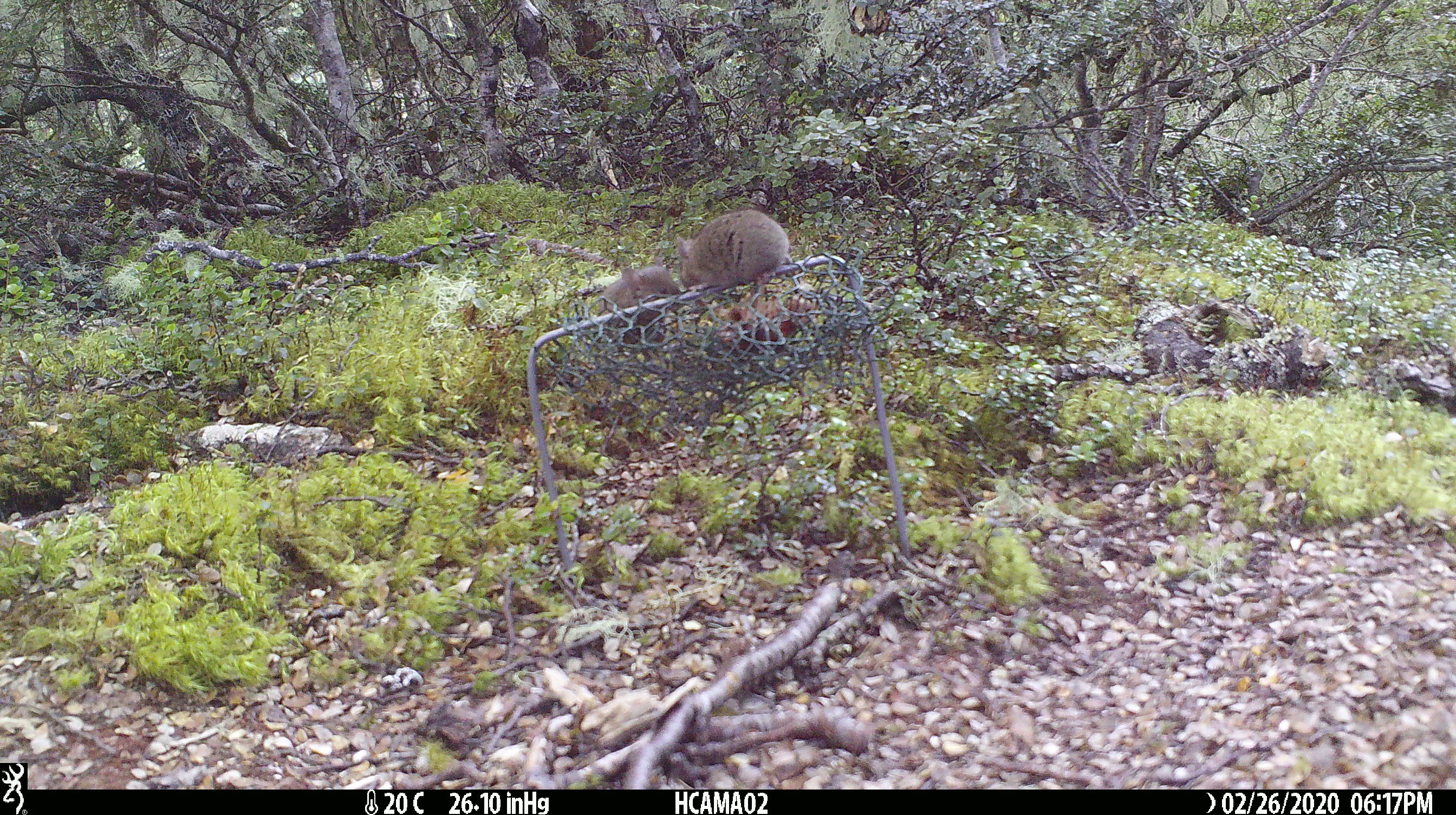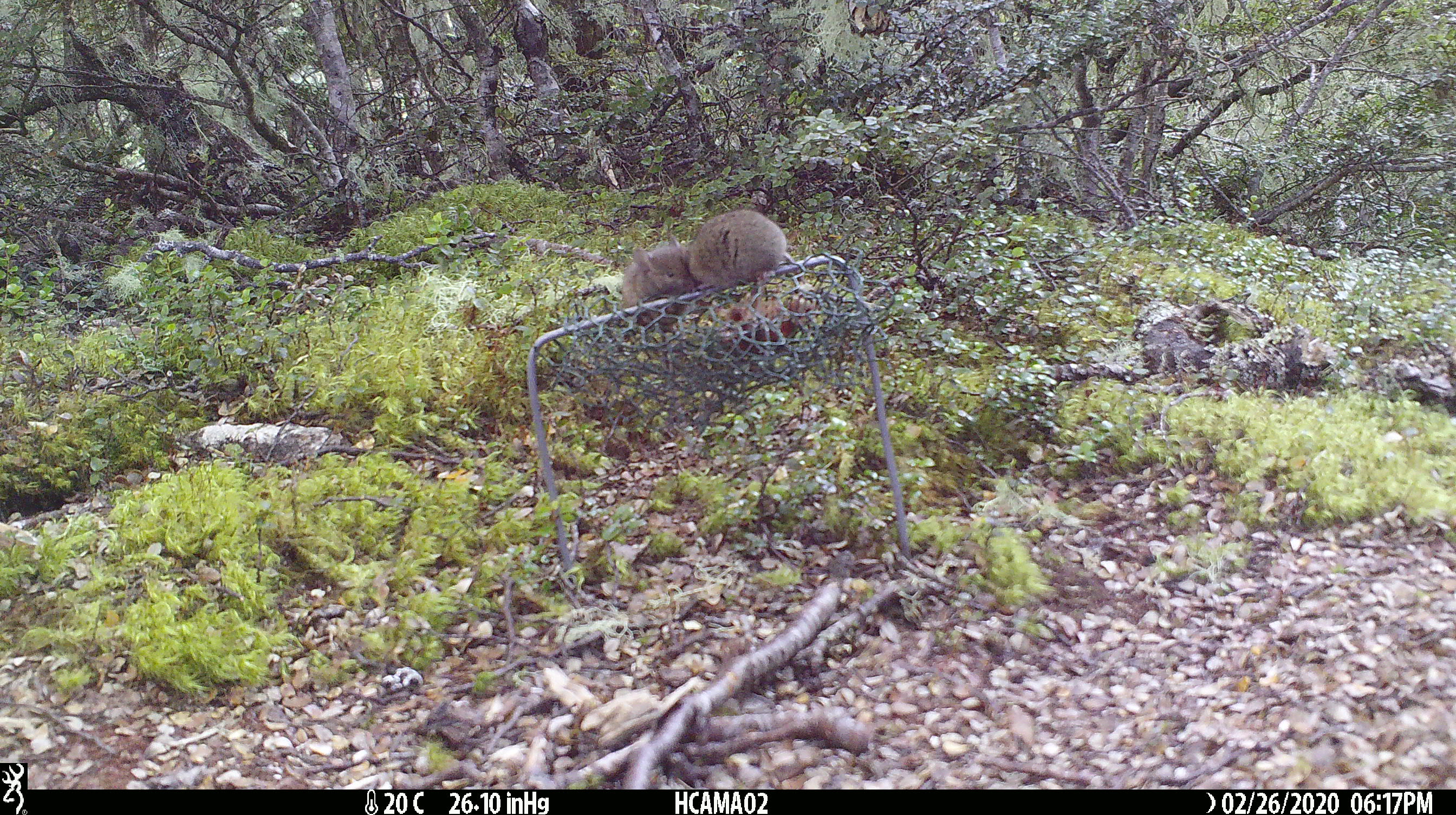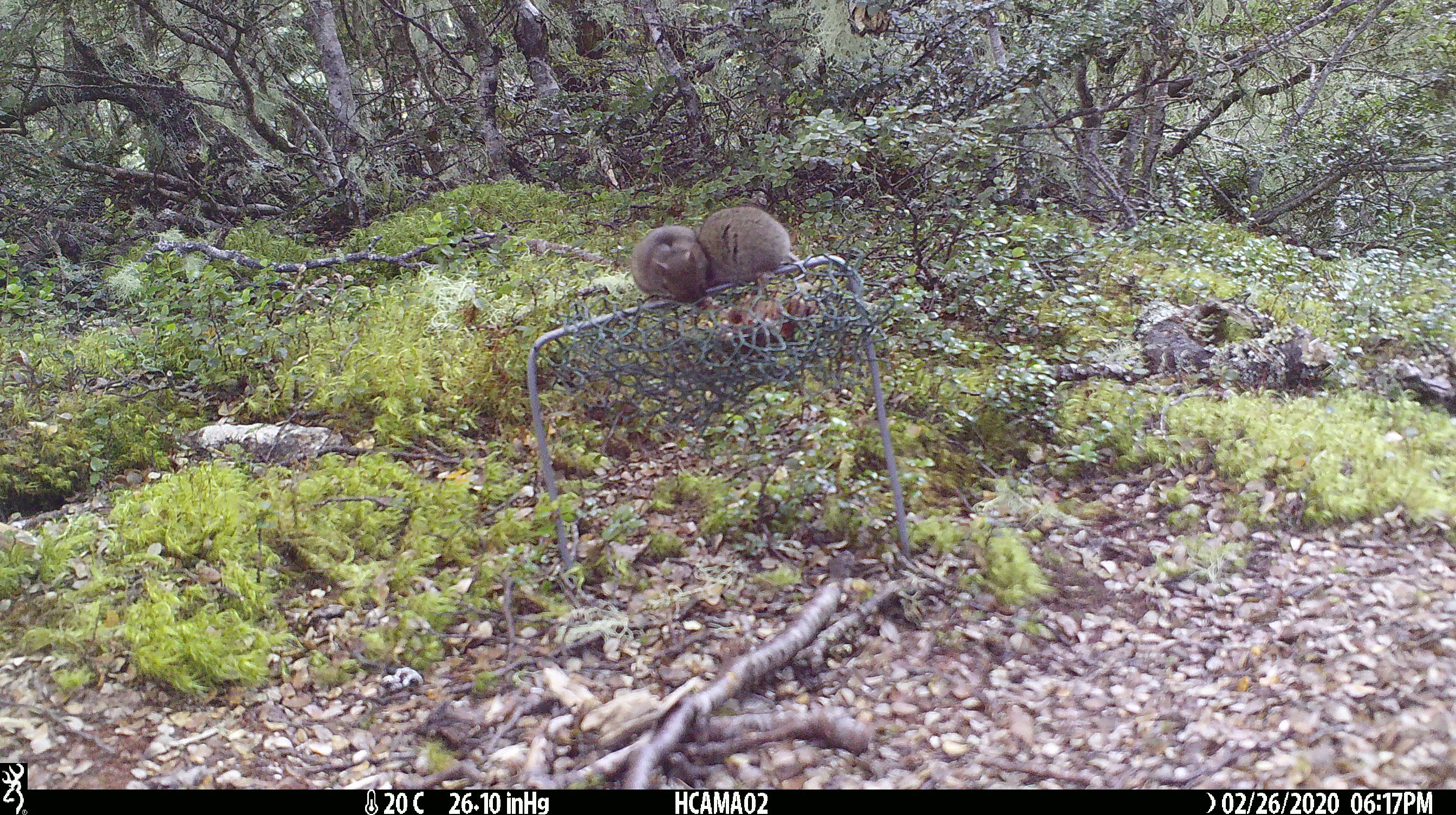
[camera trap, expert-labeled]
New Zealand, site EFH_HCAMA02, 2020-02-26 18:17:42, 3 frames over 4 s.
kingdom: Animalia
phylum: Chordata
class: Mammalia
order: Rodentia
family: Muridae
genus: Mus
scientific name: Mus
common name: mouse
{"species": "mouse (Mus)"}